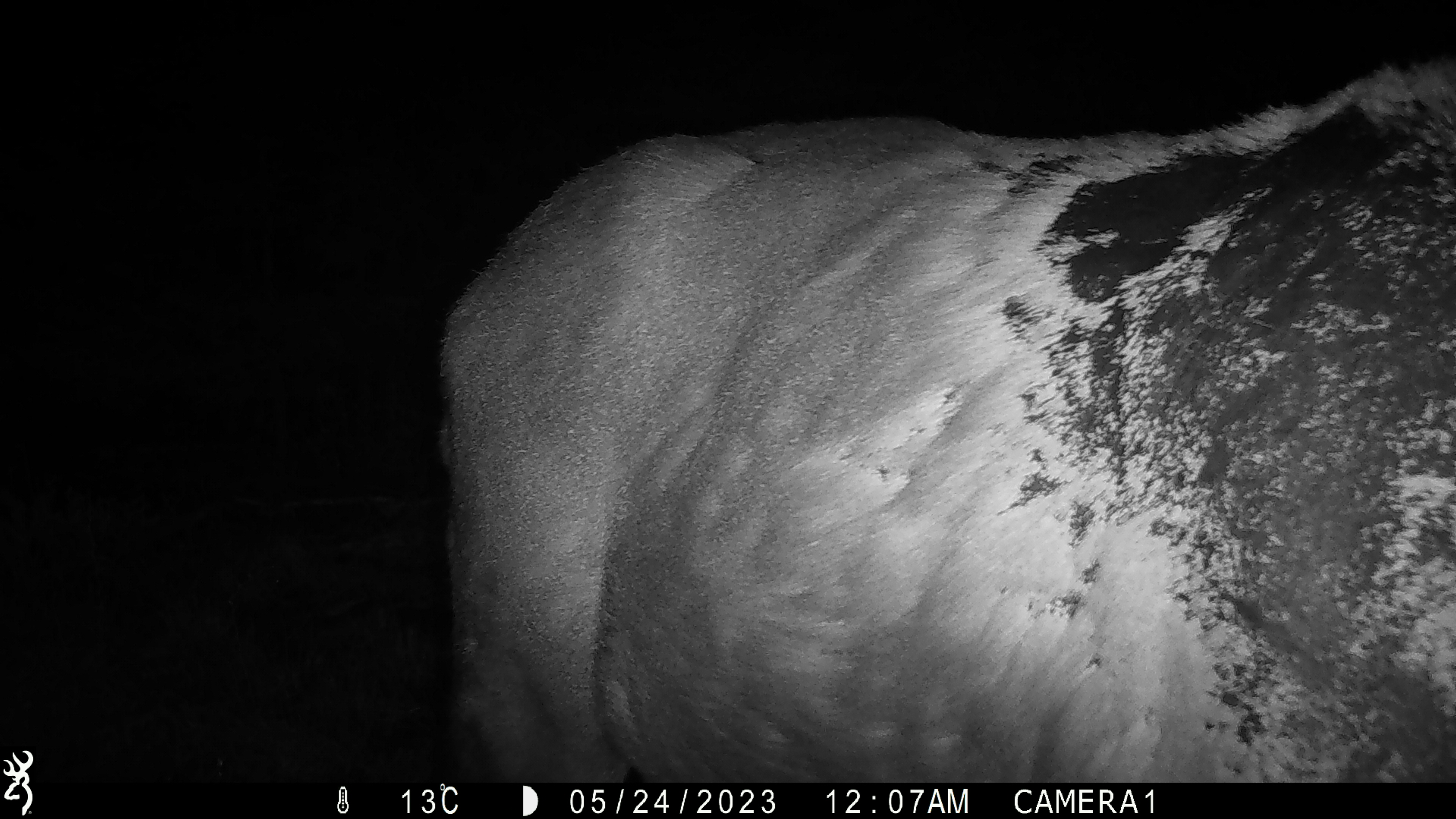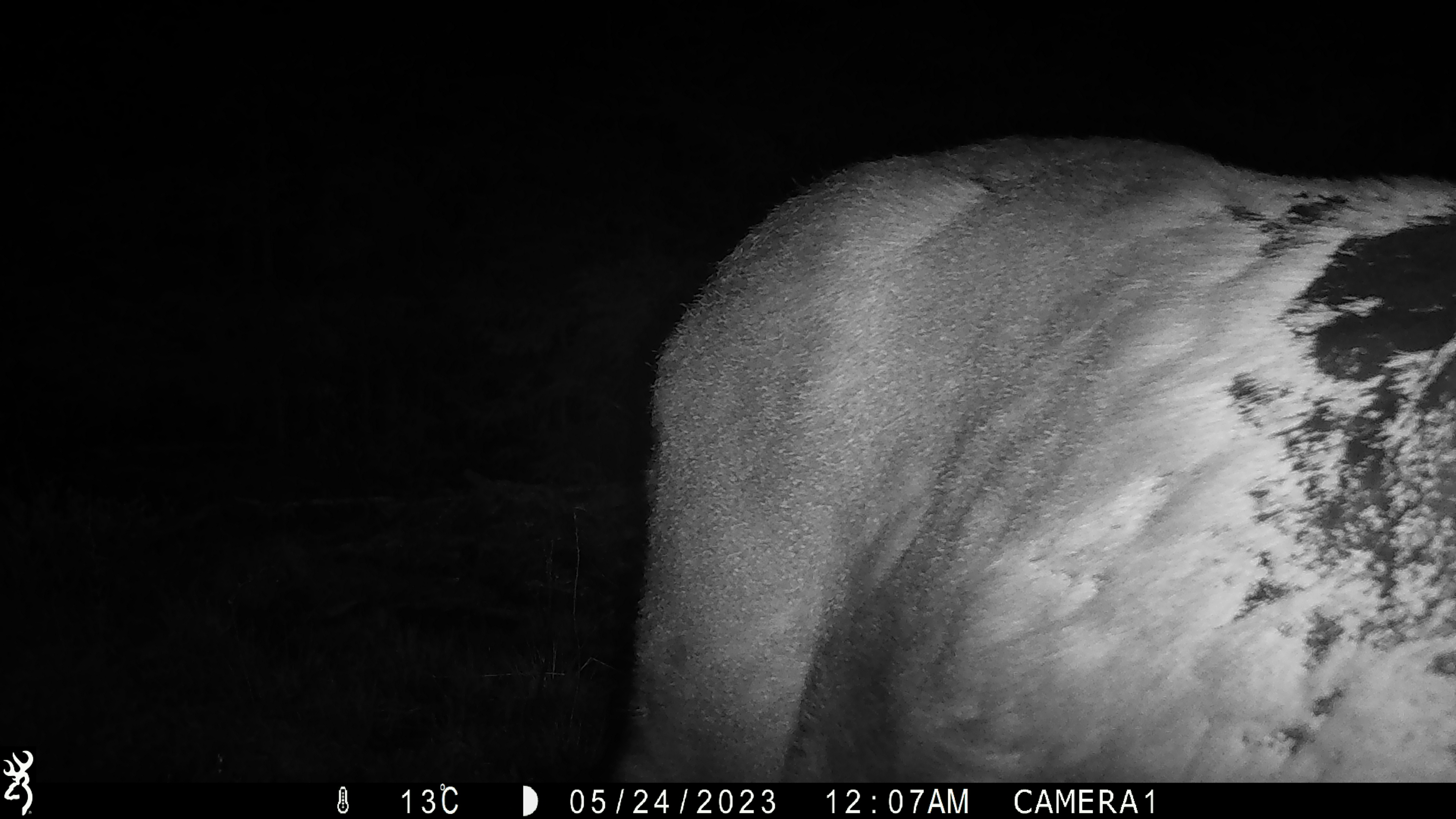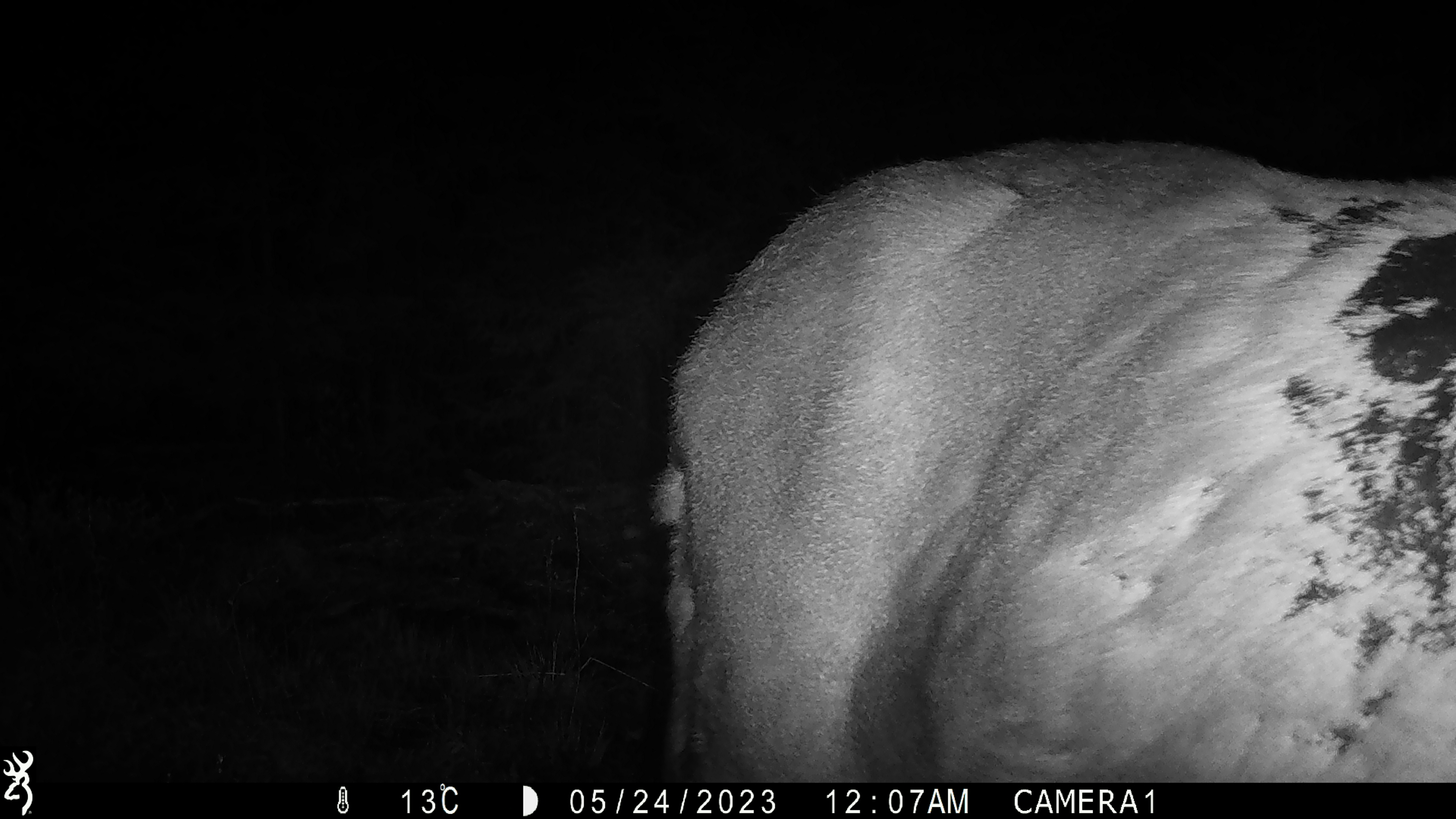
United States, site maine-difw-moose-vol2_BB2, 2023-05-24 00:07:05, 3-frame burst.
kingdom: Animalia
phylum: Chordata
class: Mammalia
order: Artiodactyla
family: Cervidae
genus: Alces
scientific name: Alces alces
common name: moose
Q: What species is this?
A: Moose (Alces alces).